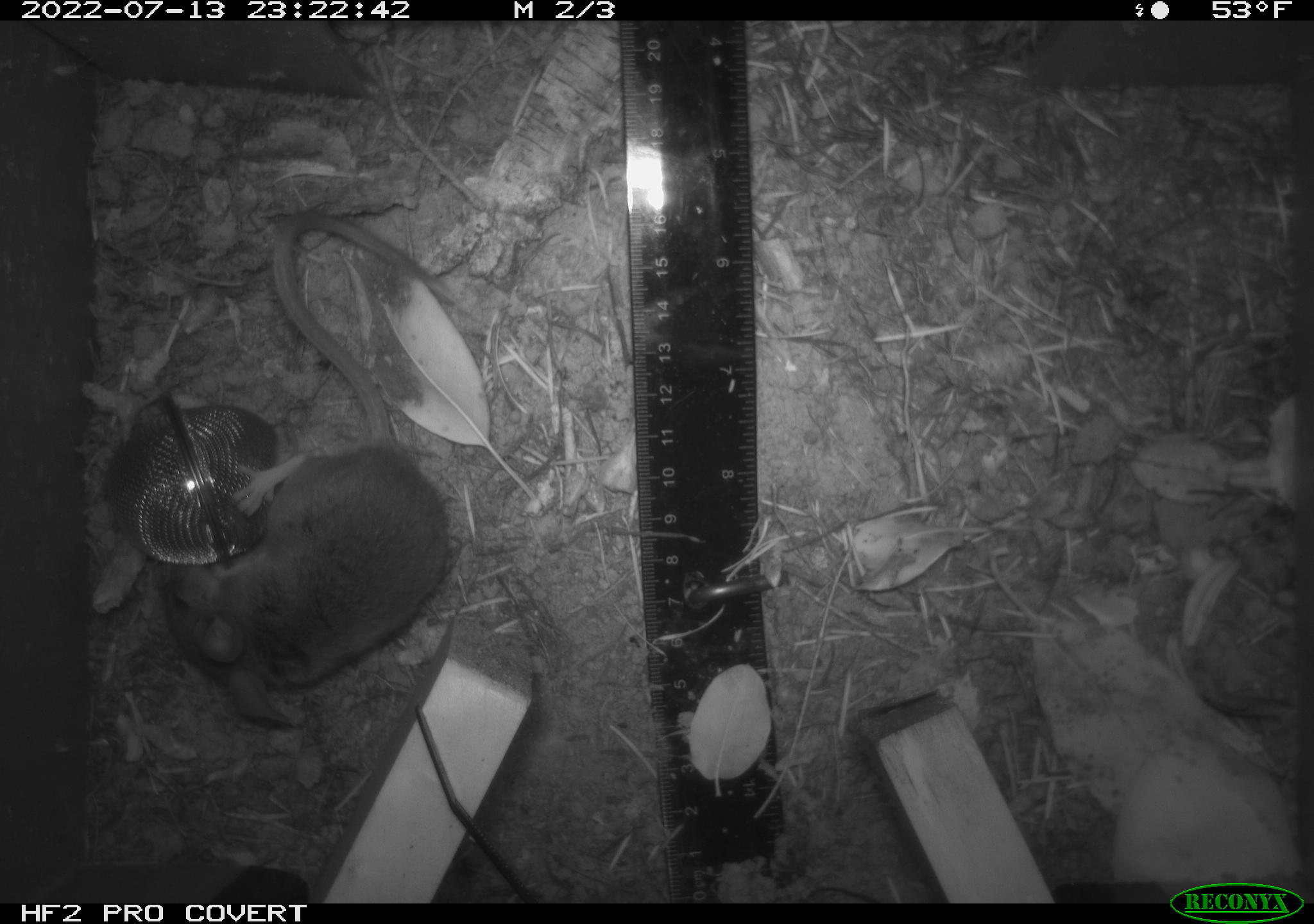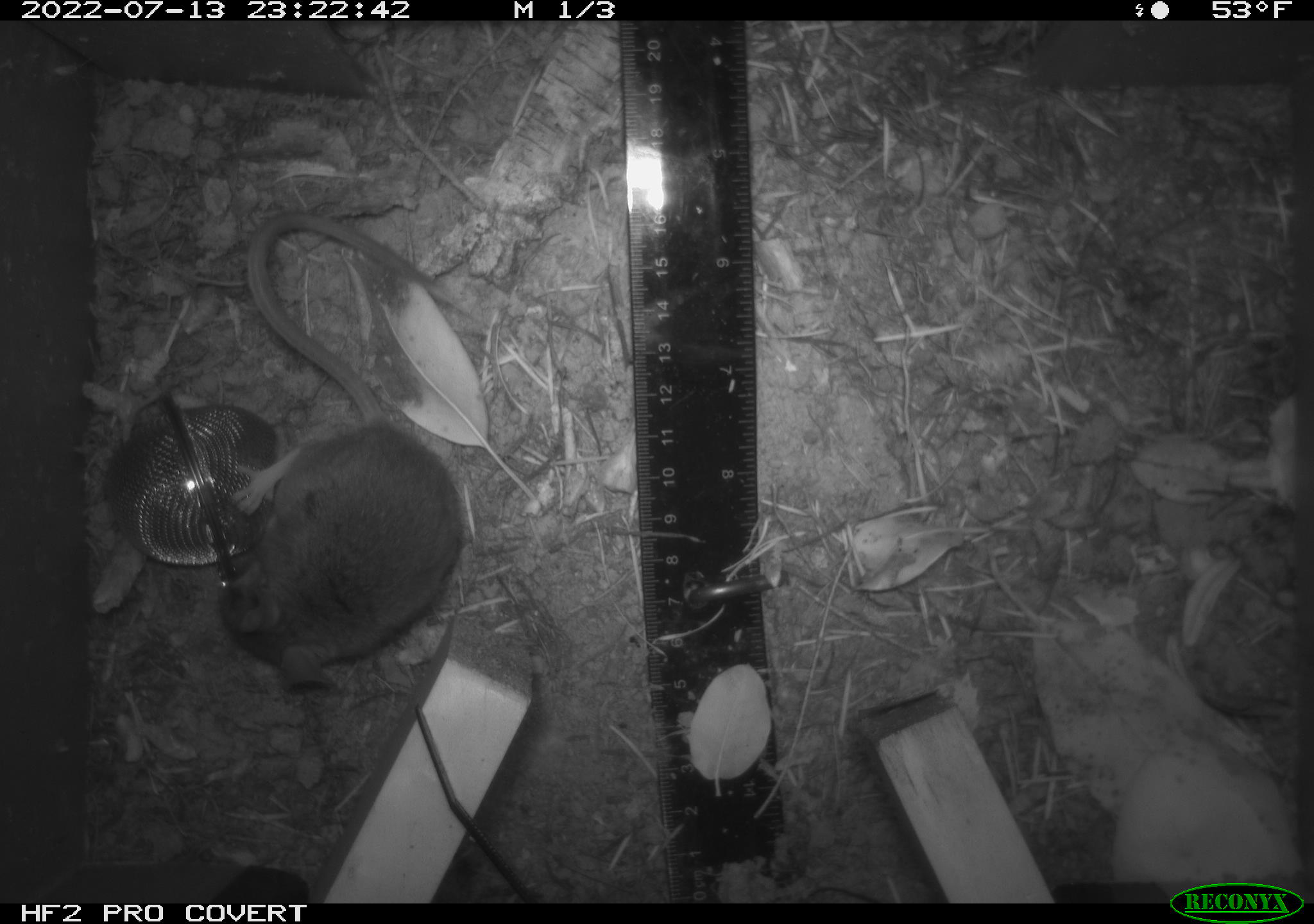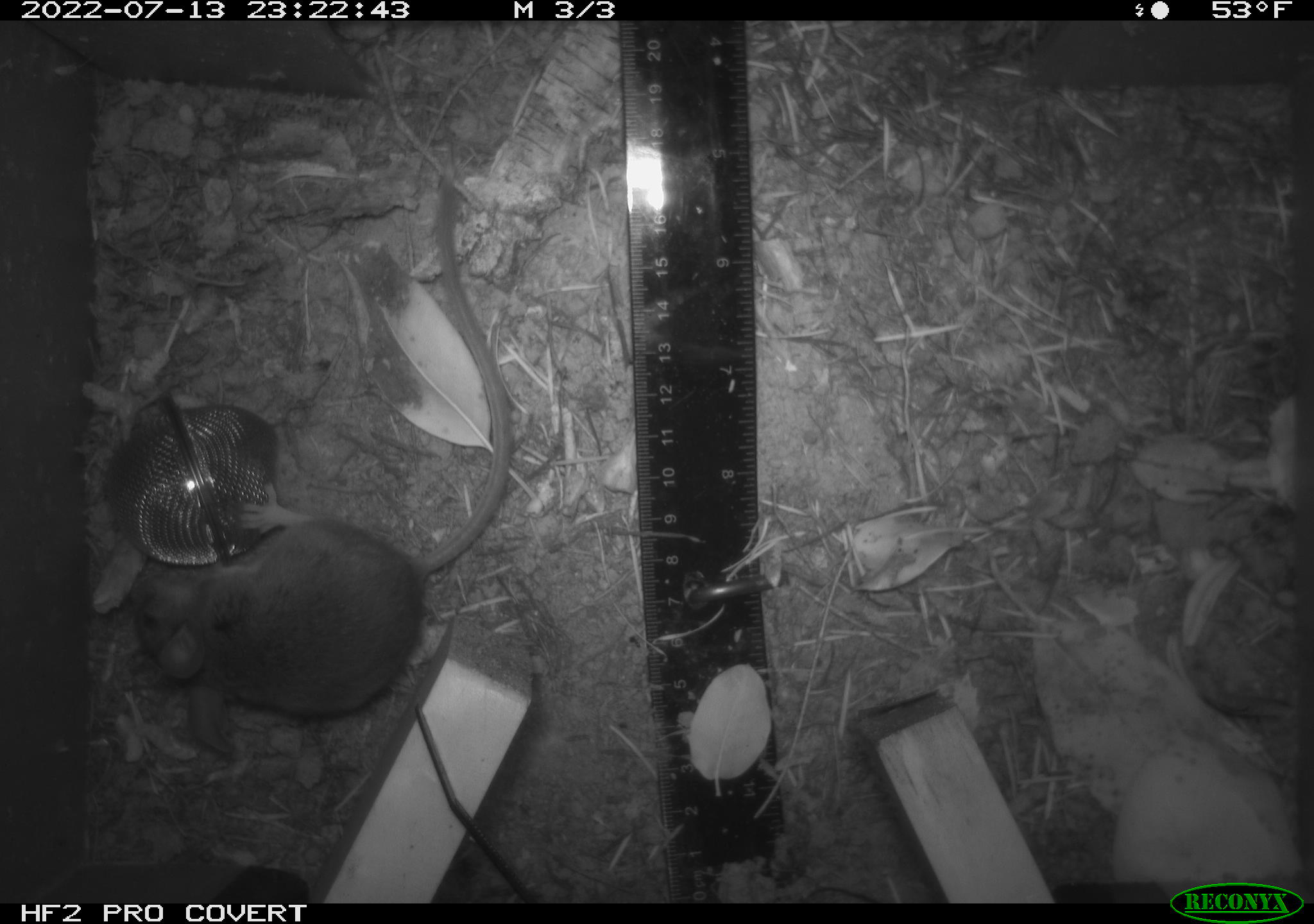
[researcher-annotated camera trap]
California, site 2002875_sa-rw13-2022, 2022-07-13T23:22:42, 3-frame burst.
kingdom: Animalia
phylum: Chordata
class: Mammalia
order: Rodentia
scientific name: Rodentia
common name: mouse species